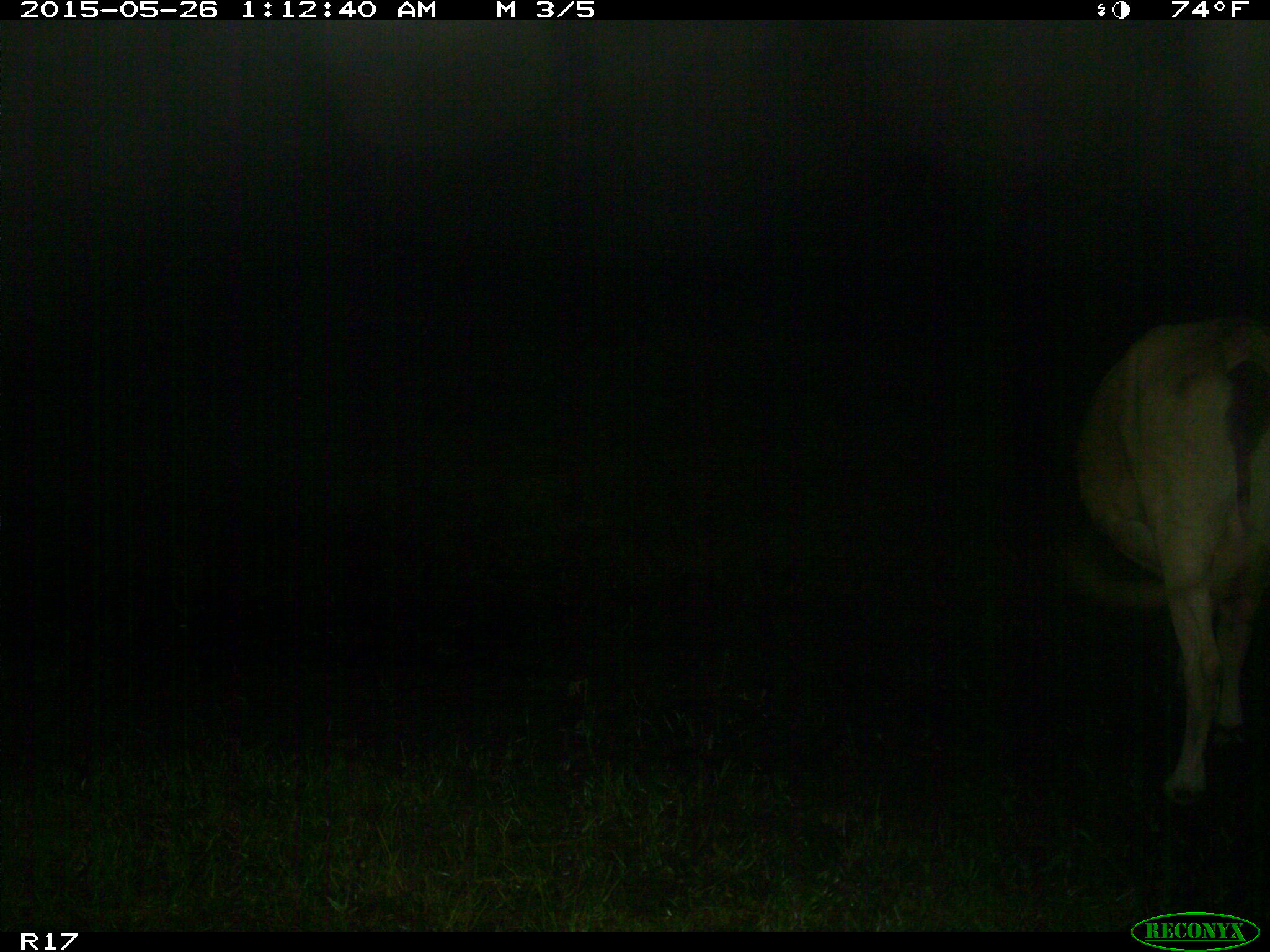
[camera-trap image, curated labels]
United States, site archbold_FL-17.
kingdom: Animalia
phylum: Chordata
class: Mammalia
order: Artiodactyla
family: Bovidae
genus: Bos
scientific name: Bos taurus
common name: domestic cow